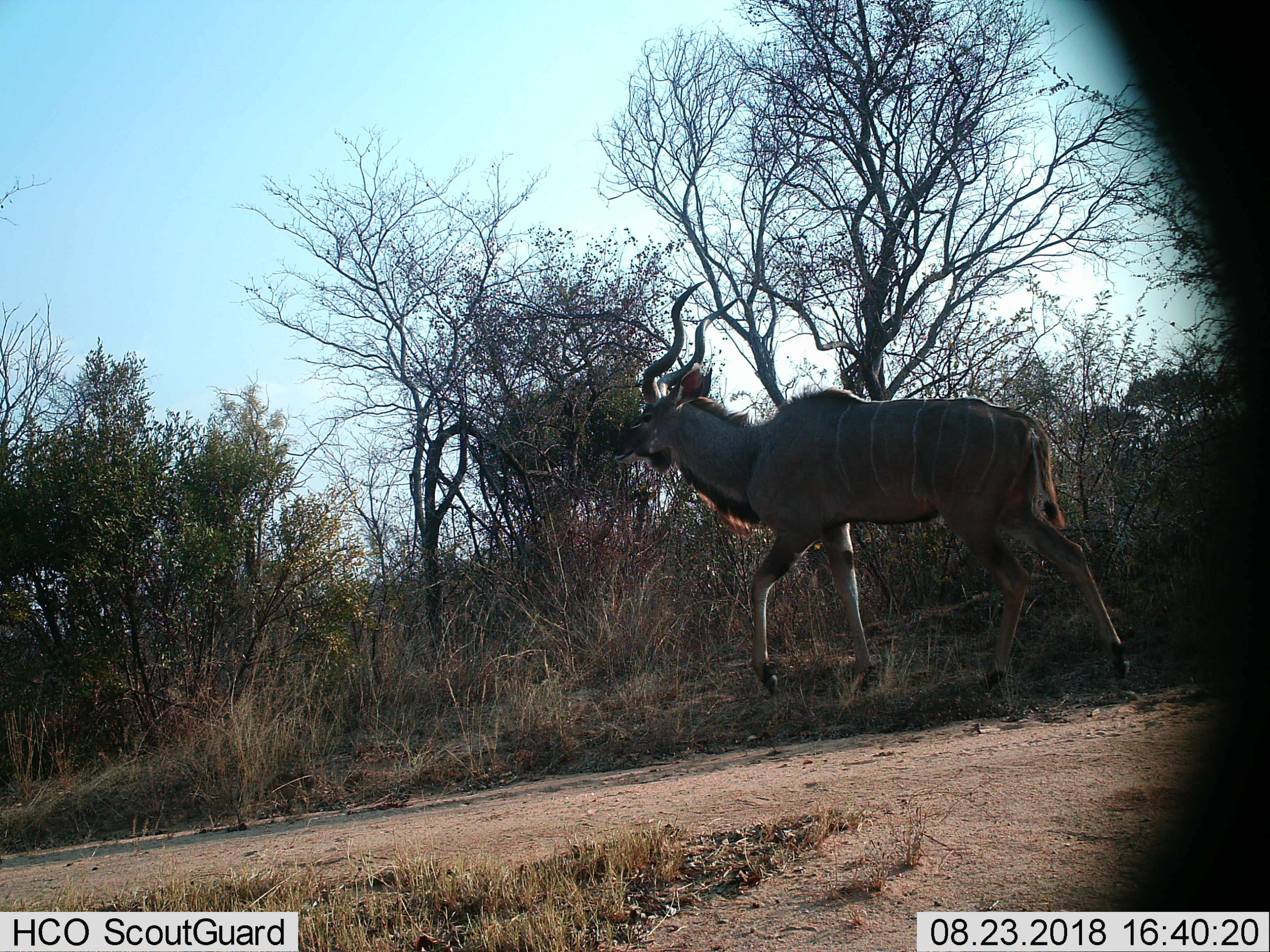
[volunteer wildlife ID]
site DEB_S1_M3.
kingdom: Animalia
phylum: Chordata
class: Mammalia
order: Artiodactyla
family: Bovidae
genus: Tragelaphus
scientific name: Tragelaphus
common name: kudu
Kudu (Tragelaphus), count 1. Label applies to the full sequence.